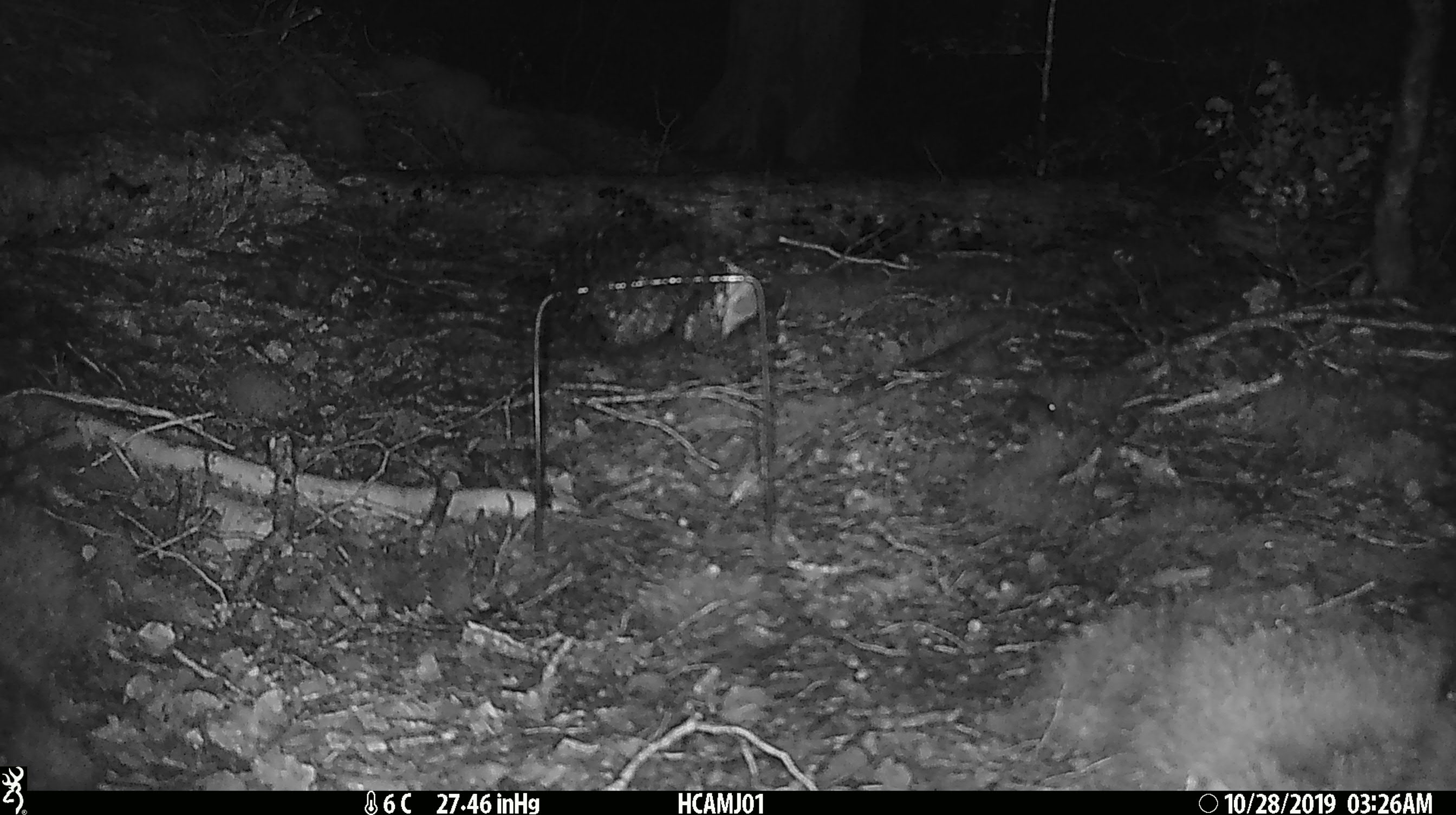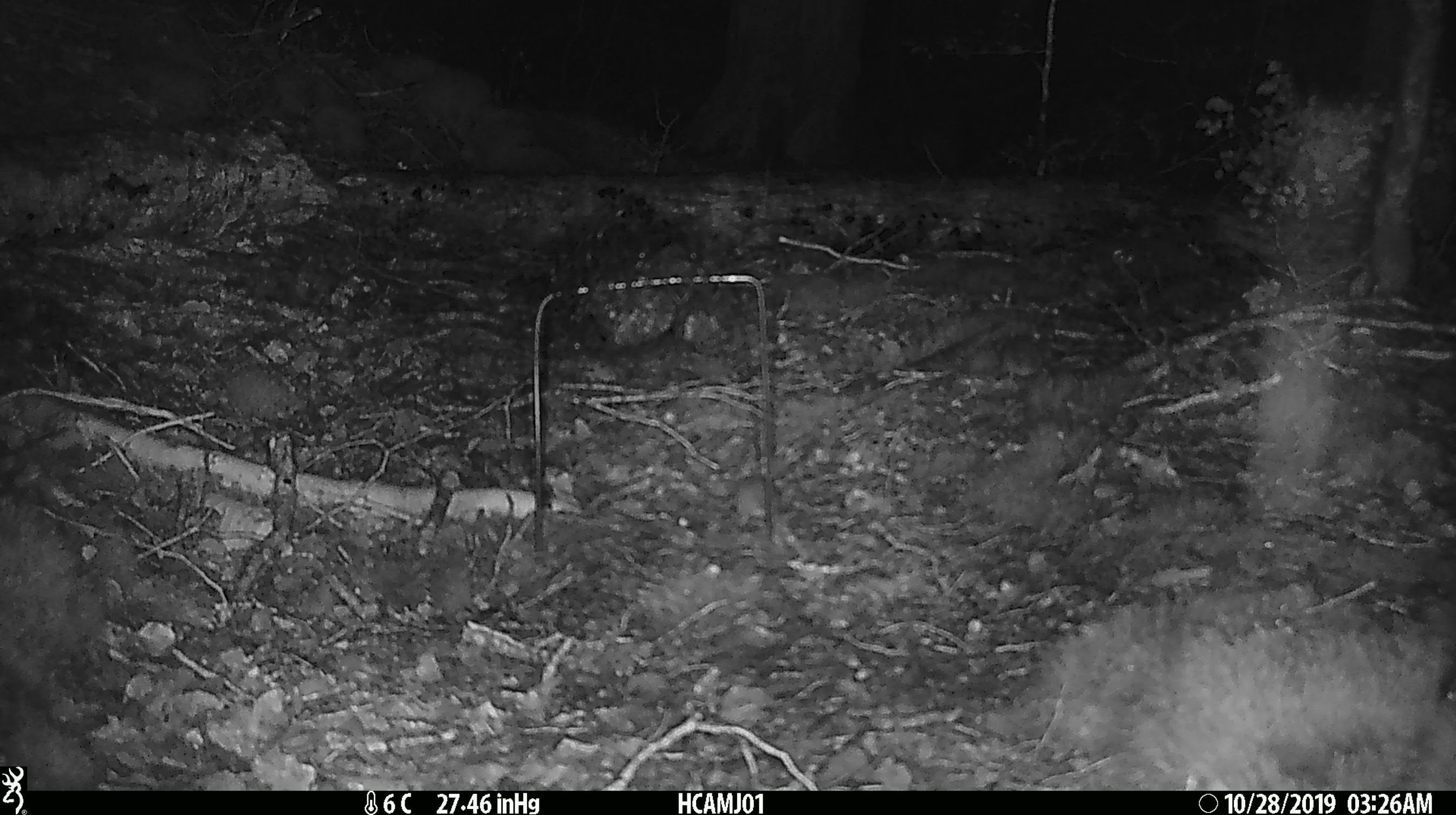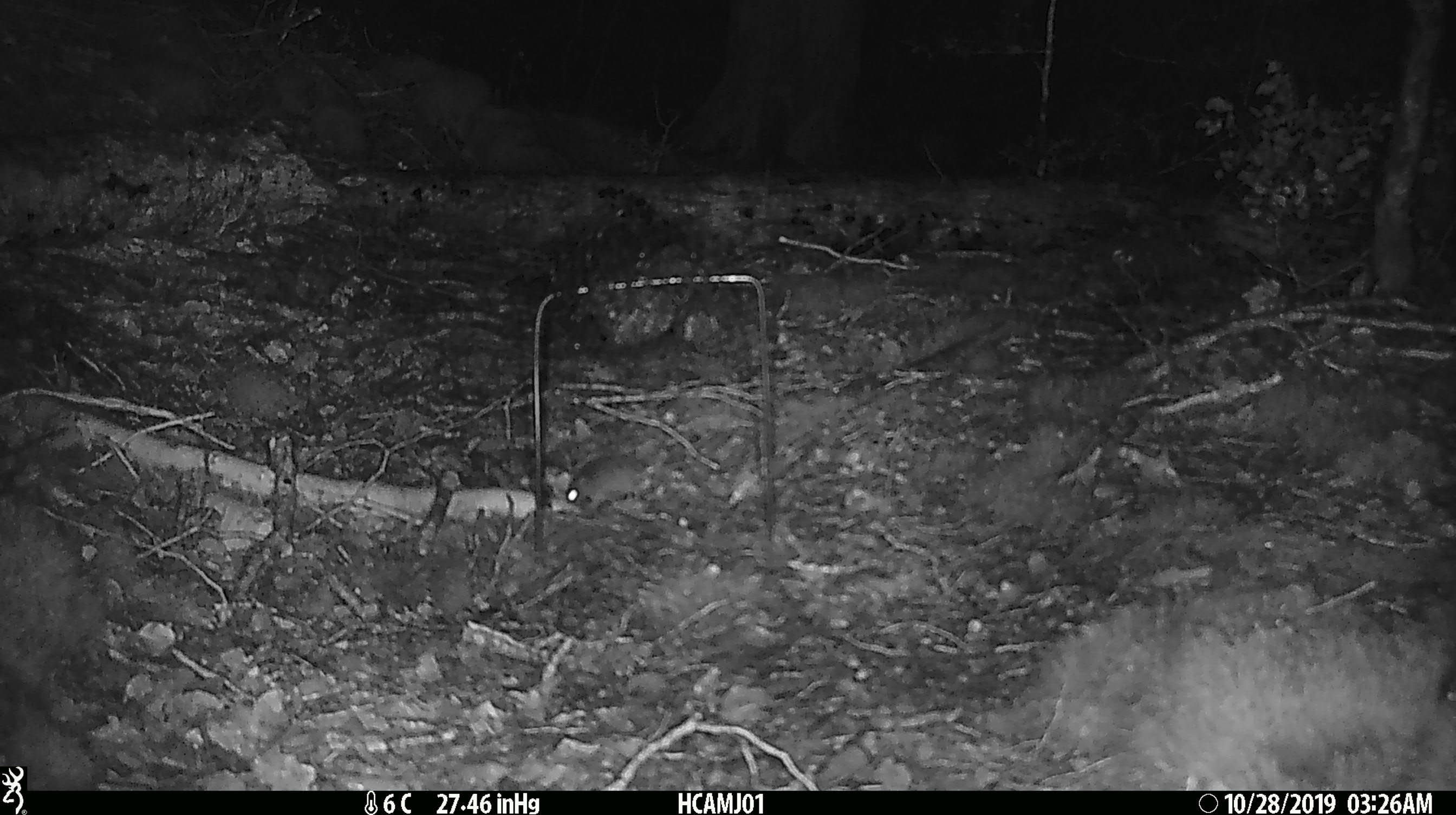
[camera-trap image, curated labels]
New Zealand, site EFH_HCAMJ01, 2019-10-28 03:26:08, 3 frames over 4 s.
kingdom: Animalia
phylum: Chordata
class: Mammalia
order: Rodentia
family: Muridae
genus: Mus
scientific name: Mus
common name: mouse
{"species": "mouse (Mus)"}